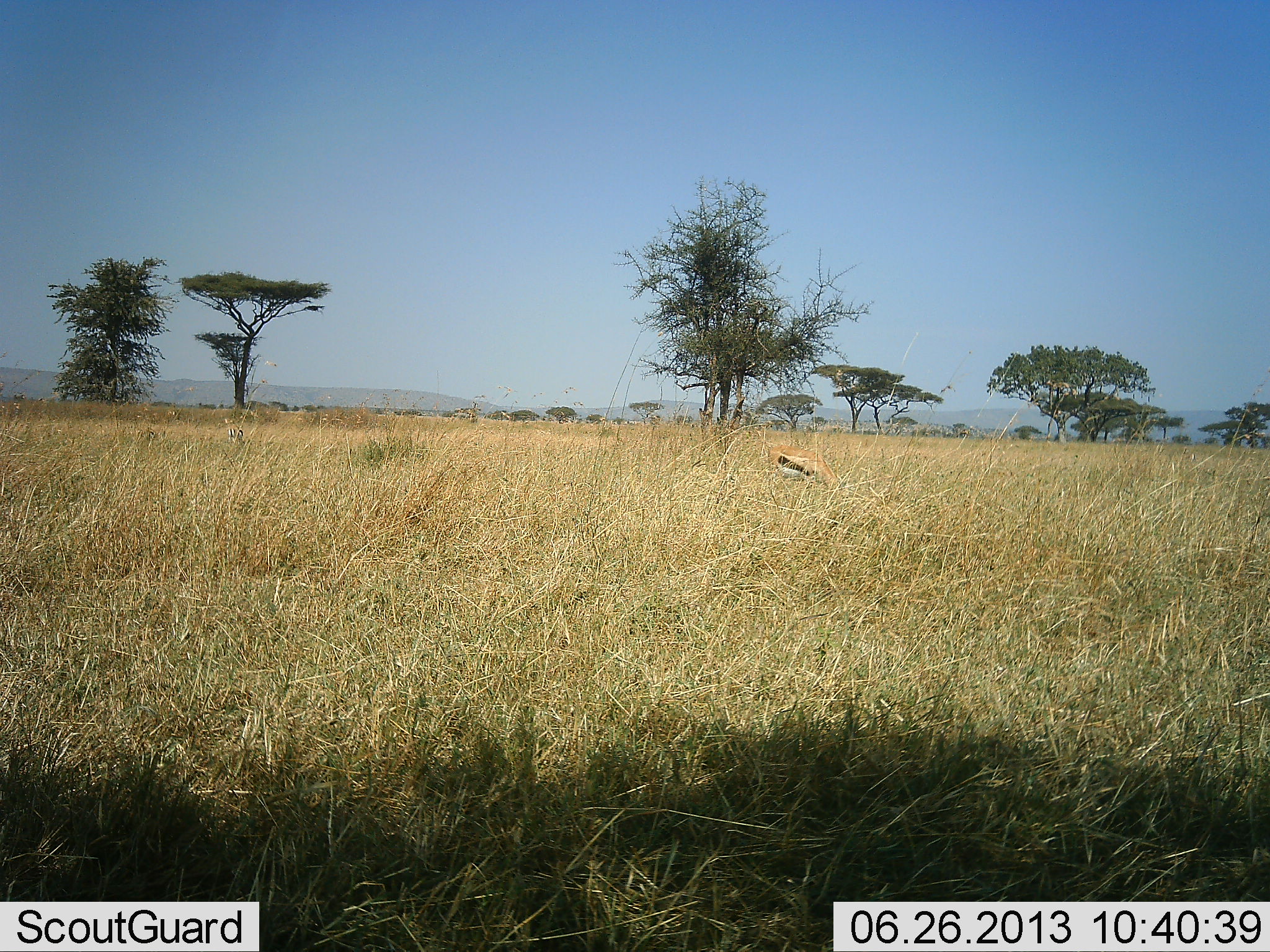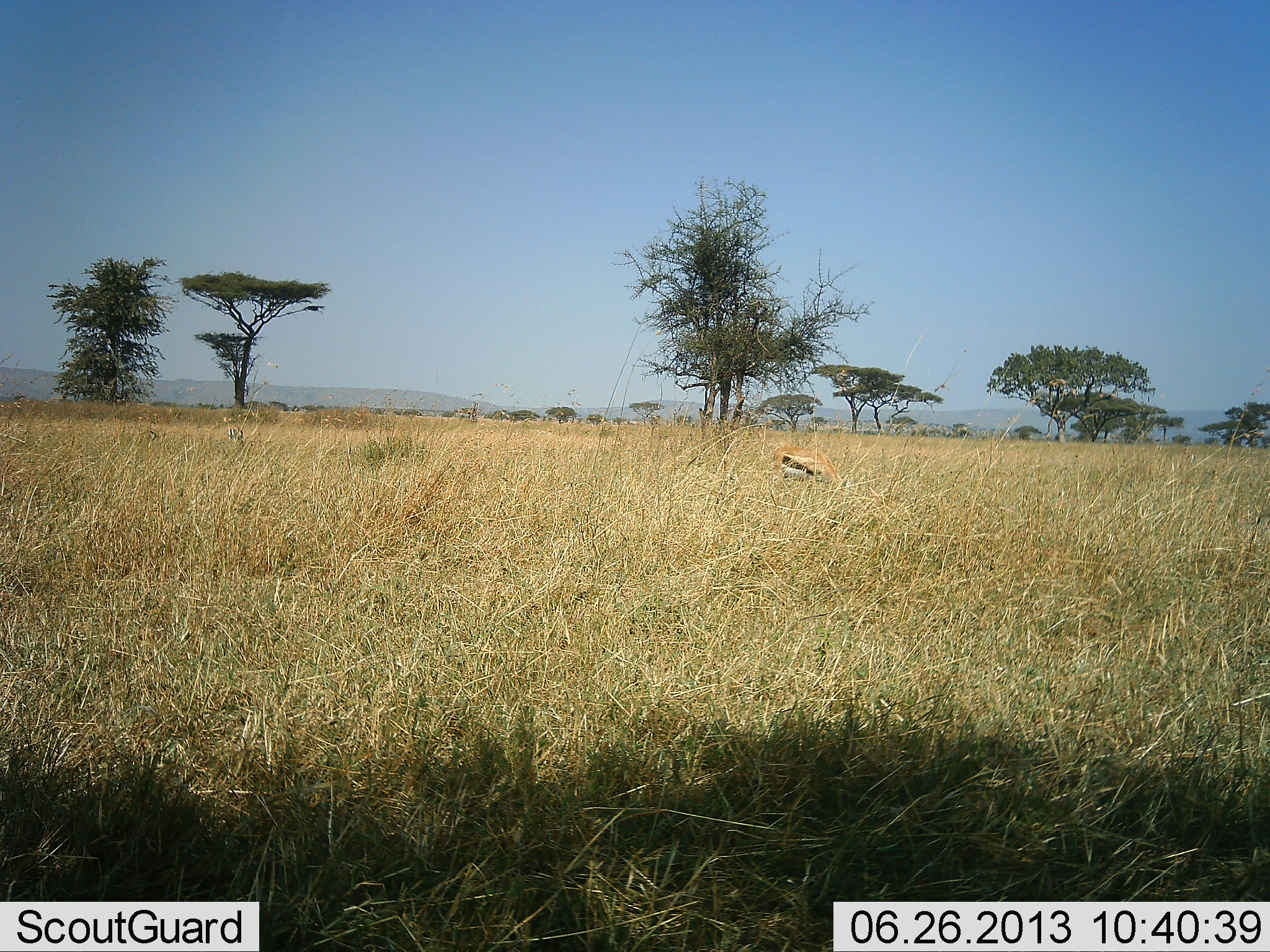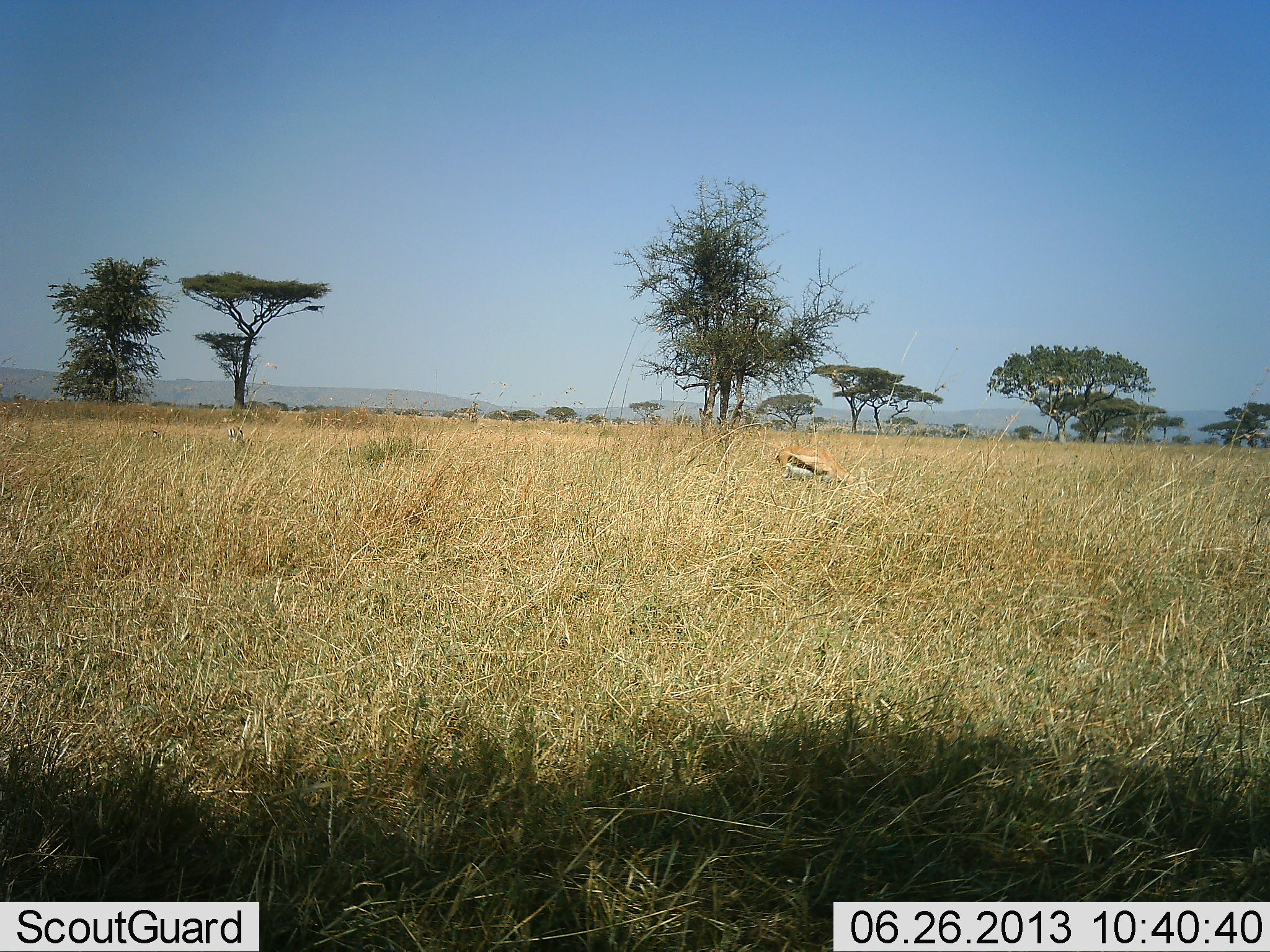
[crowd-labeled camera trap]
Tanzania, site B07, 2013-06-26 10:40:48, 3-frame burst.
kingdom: Animalia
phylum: Chordata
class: Mammalia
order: Artiodactyla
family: Bovidae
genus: Eudorcas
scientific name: Eudorcas thomsonii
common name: thomson's gazelle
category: gazellethomsons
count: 1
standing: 23%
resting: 0%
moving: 8%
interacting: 0%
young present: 0%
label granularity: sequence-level